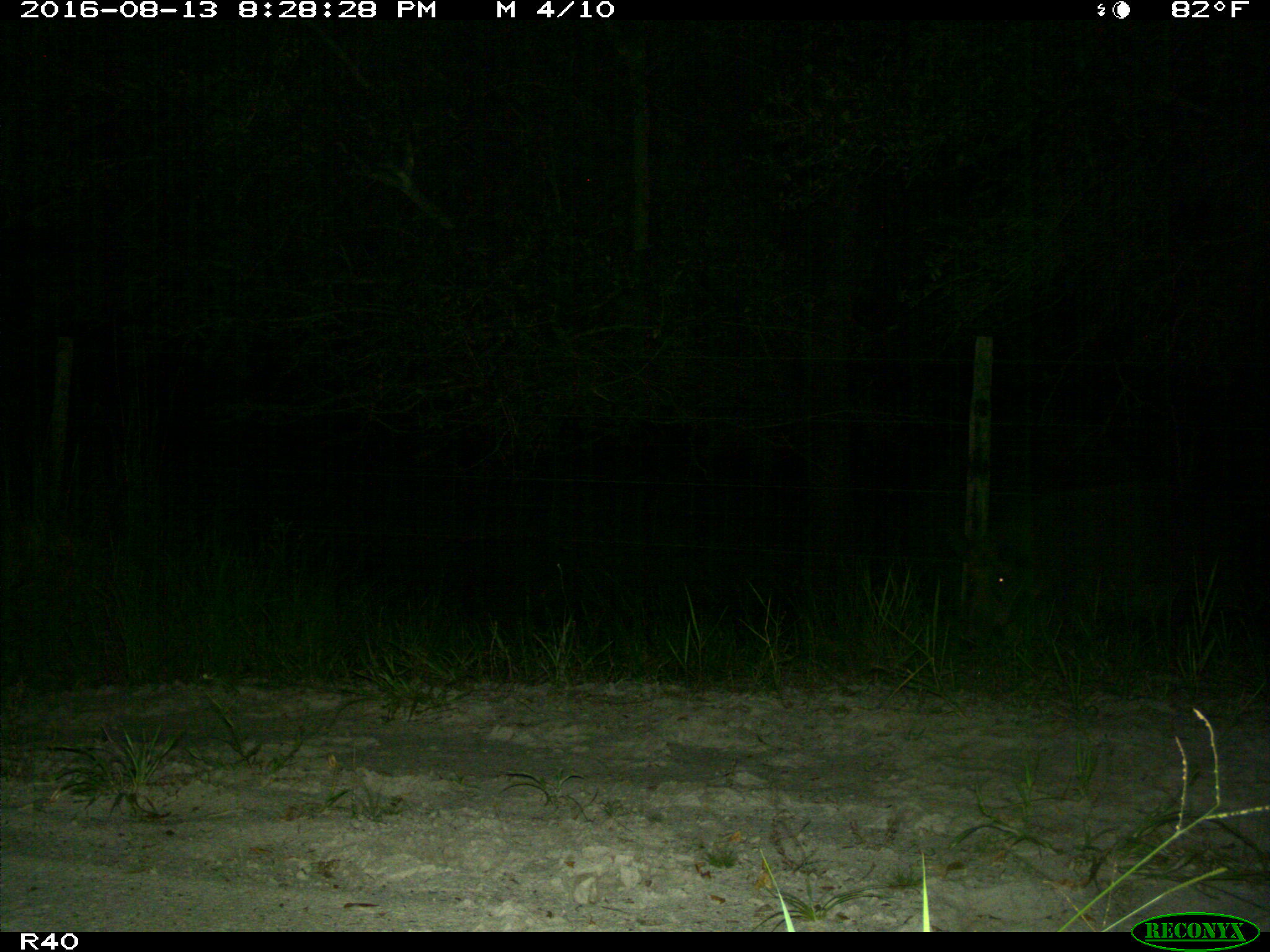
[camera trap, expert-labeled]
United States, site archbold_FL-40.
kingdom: Animalia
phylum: Chordata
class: Mammalia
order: Artiodactyla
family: Suidae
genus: Sus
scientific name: Sus scrofa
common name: wild boar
Sus scrofa (wild boar).